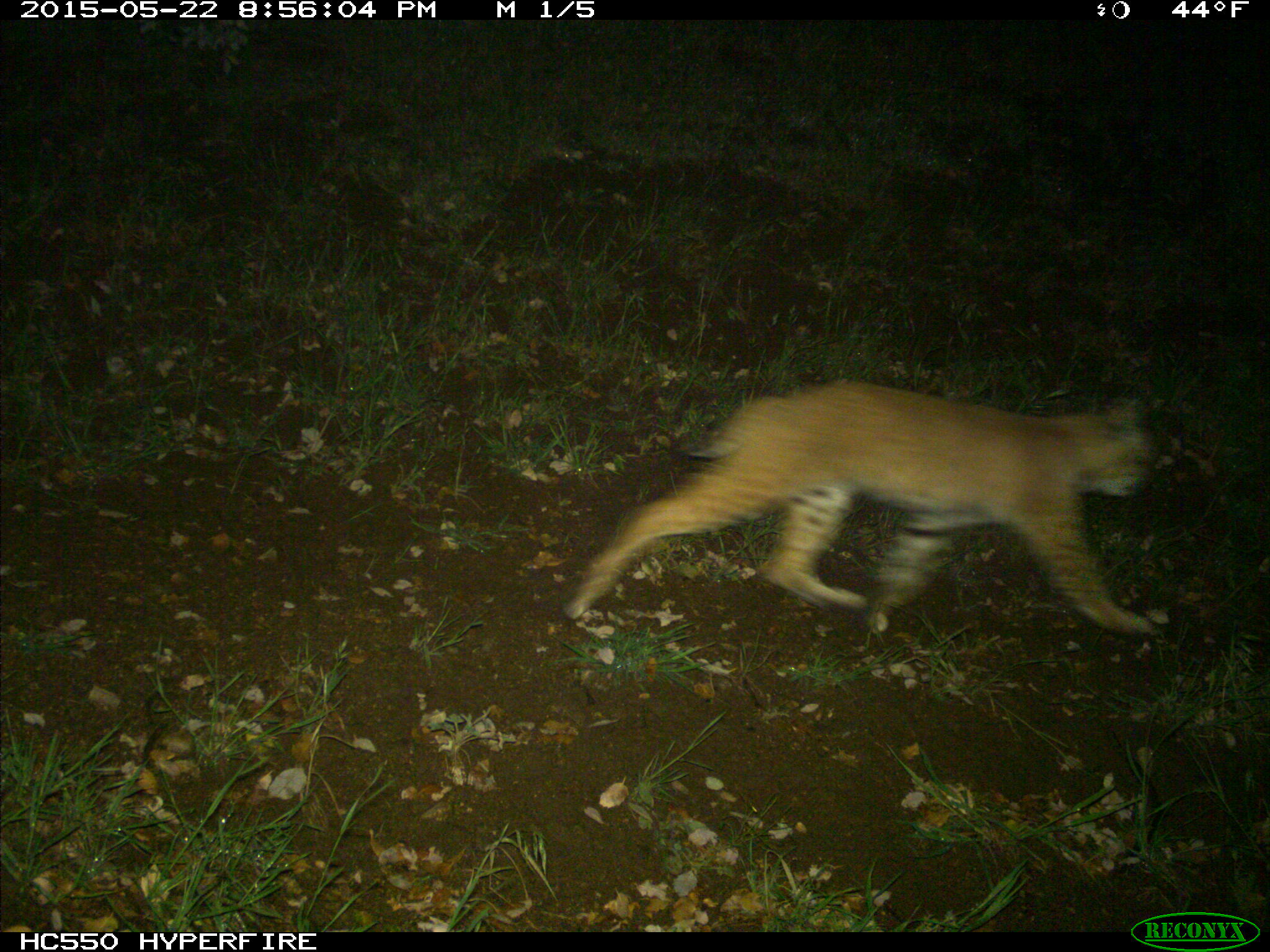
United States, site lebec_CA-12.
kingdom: Animalia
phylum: Chordata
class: Mammalia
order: Carnivora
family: Felidae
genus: Lynx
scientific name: Lynx rufus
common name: bobcat